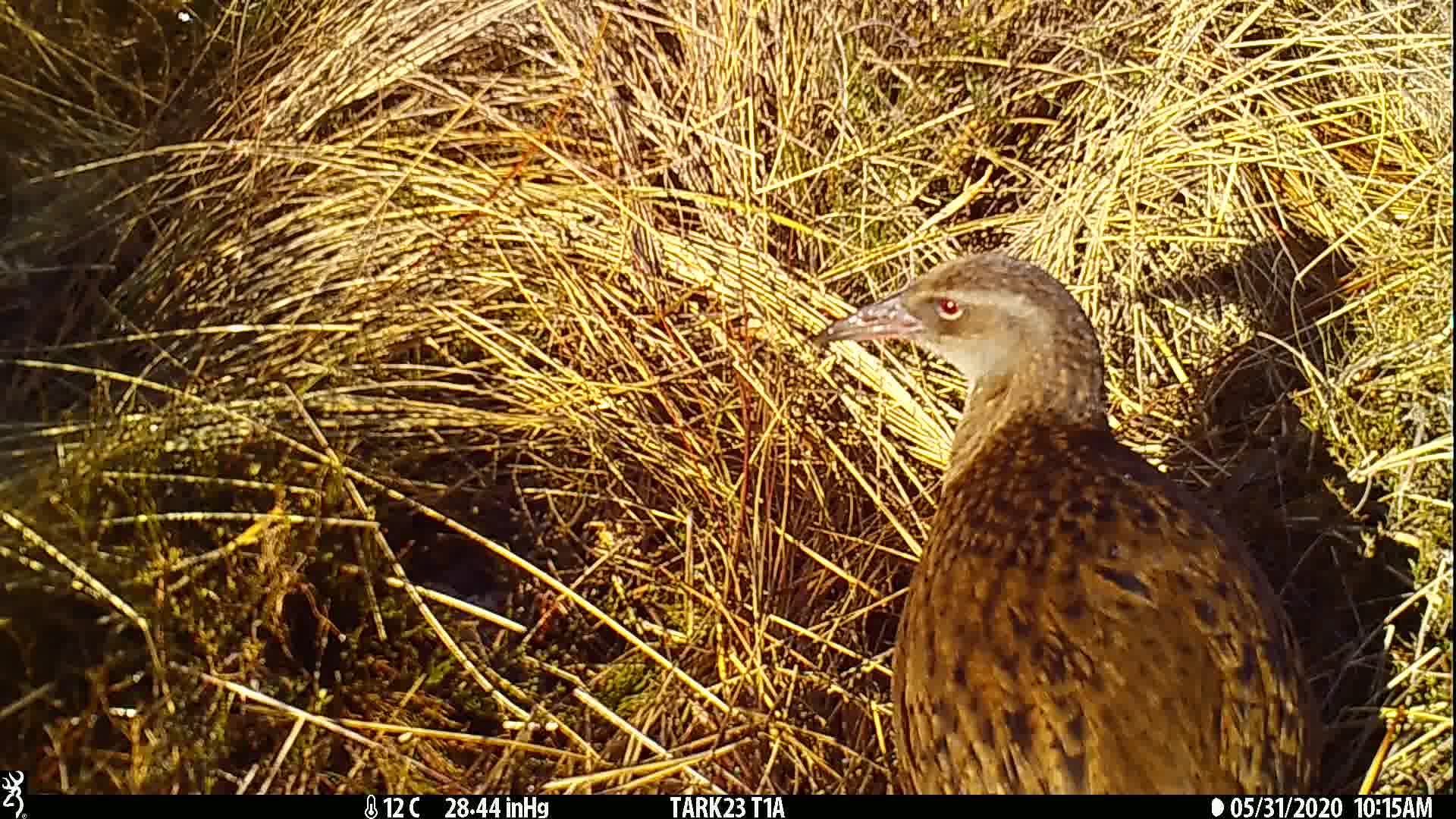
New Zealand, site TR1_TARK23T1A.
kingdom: Animalia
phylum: Chordata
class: Aves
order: Gruiformes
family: Rallidae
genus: Gallirallus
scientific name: Gallirallus australis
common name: weka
Weka (Gallirallus australis).